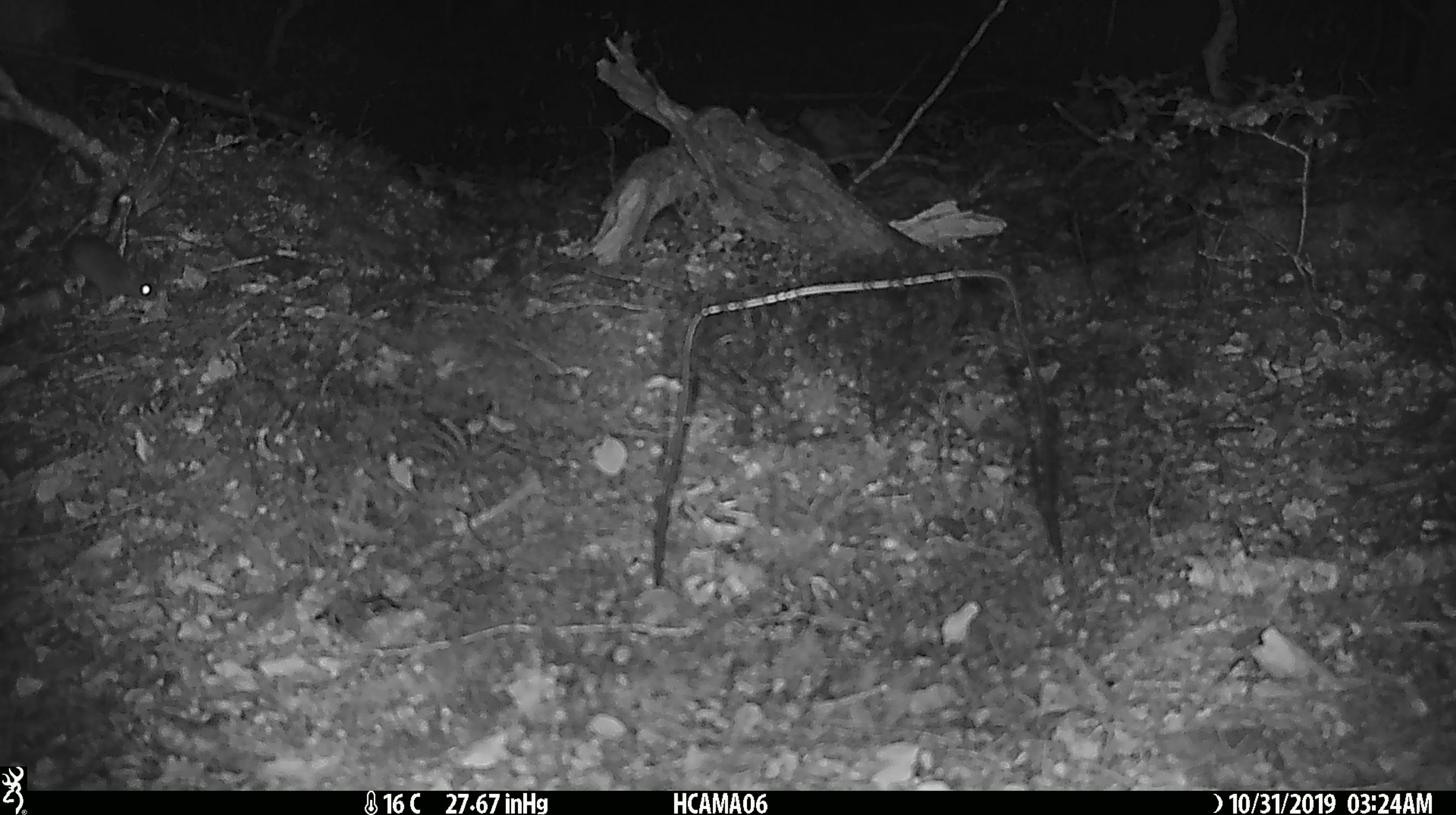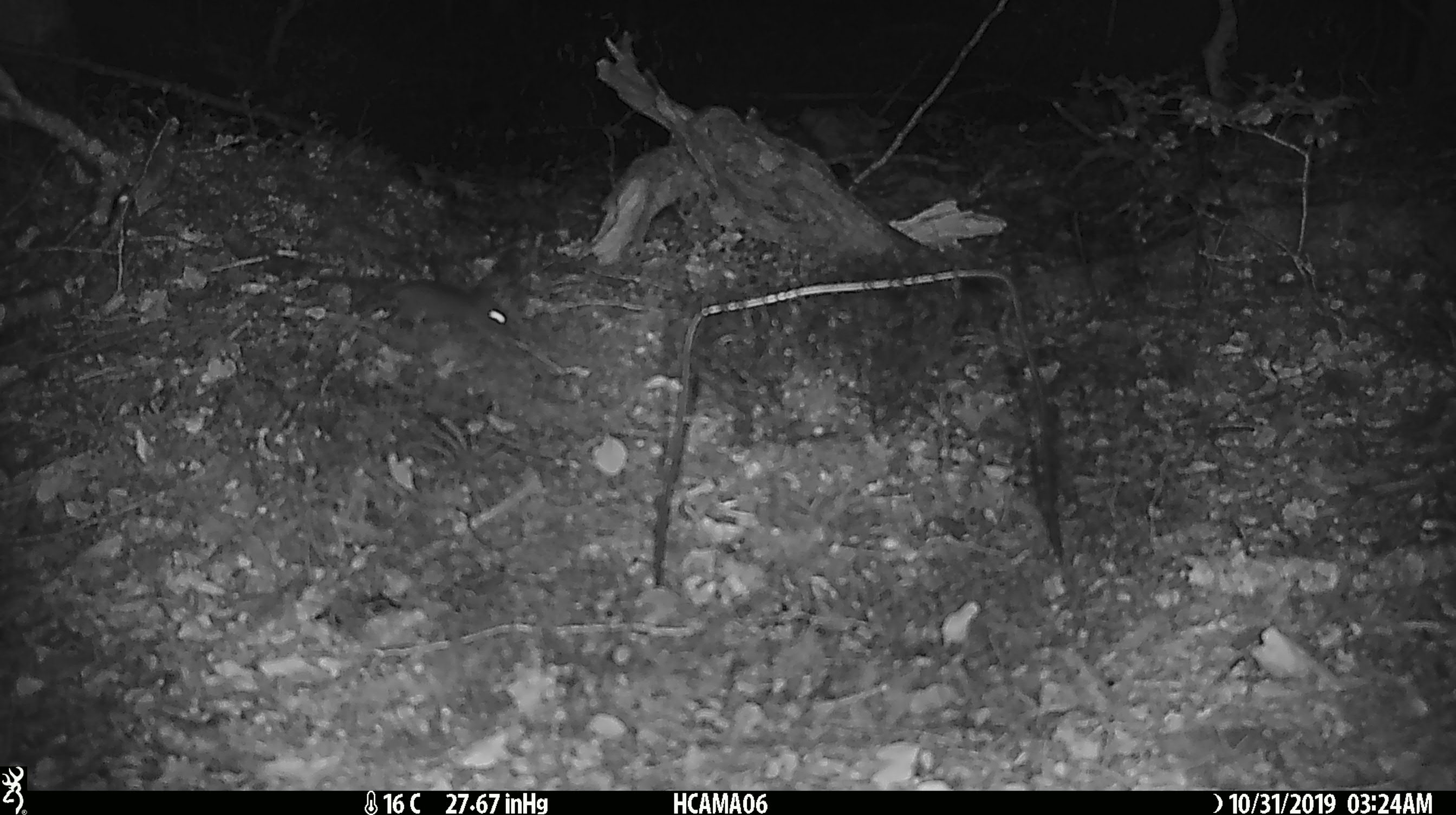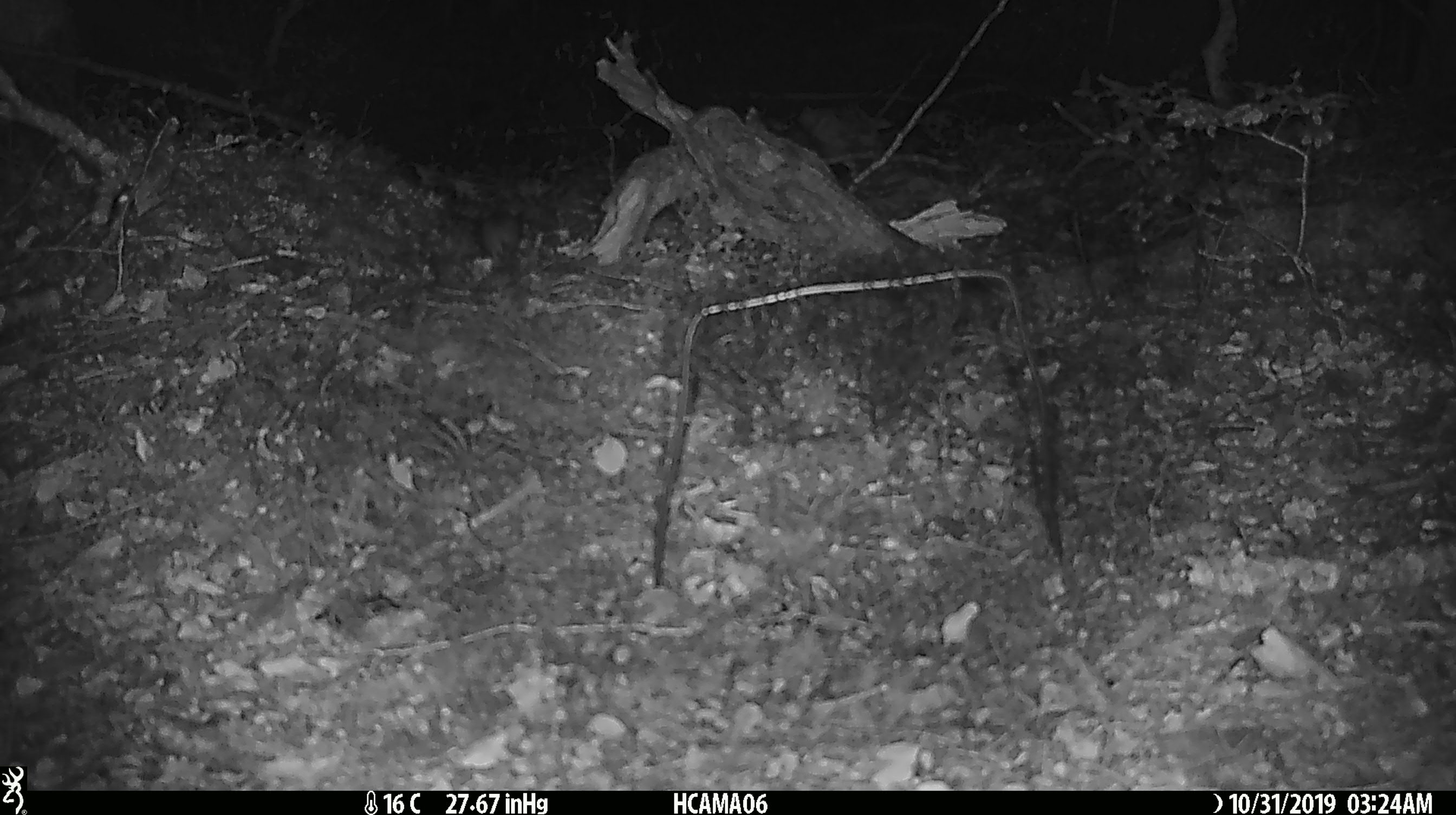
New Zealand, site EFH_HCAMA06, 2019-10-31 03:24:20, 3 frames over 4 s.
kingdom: Animalia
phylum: Chordata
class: Mammalia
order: Rodentia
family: Muridae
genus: Mus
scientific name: Mus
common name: mouse